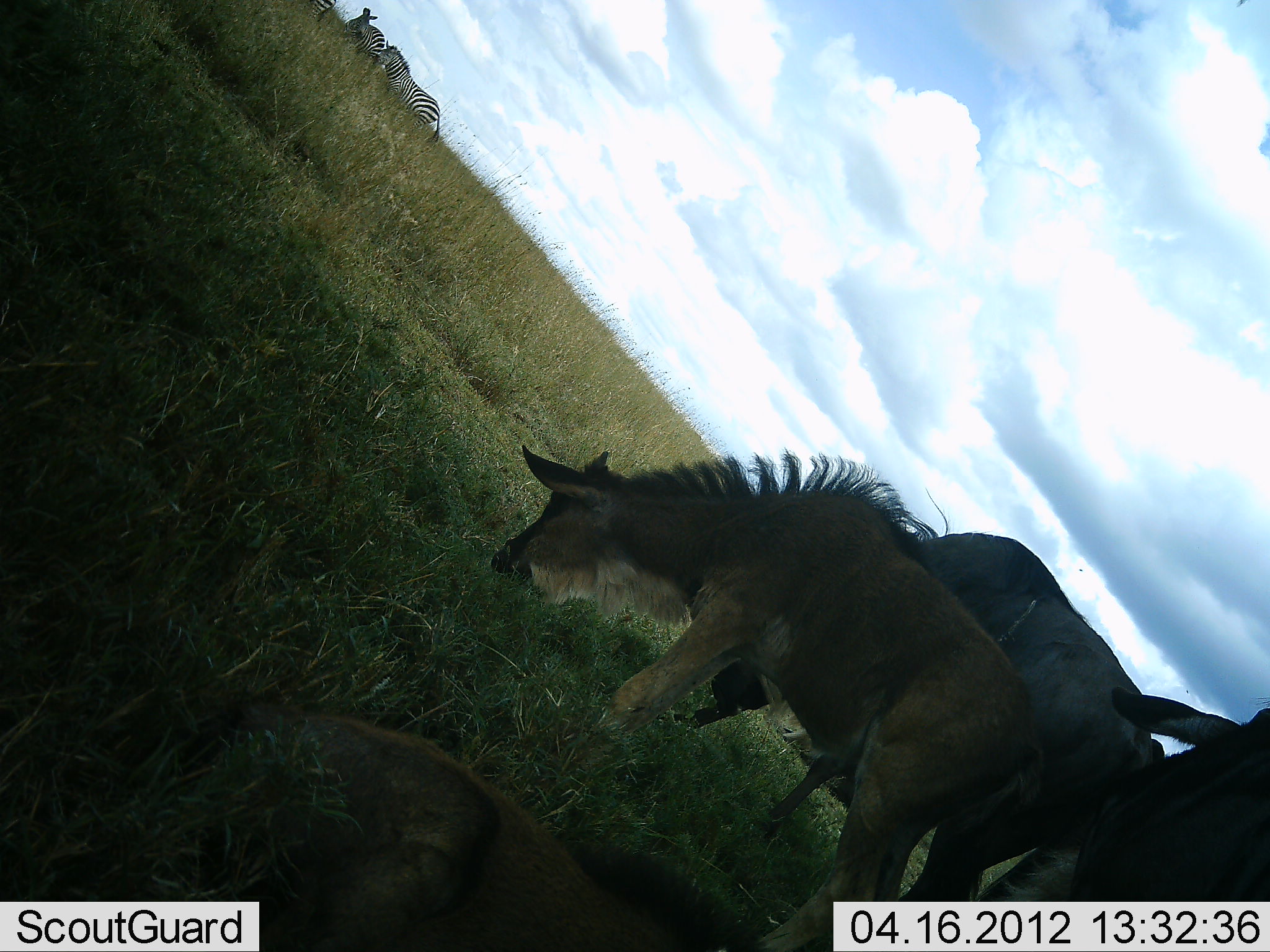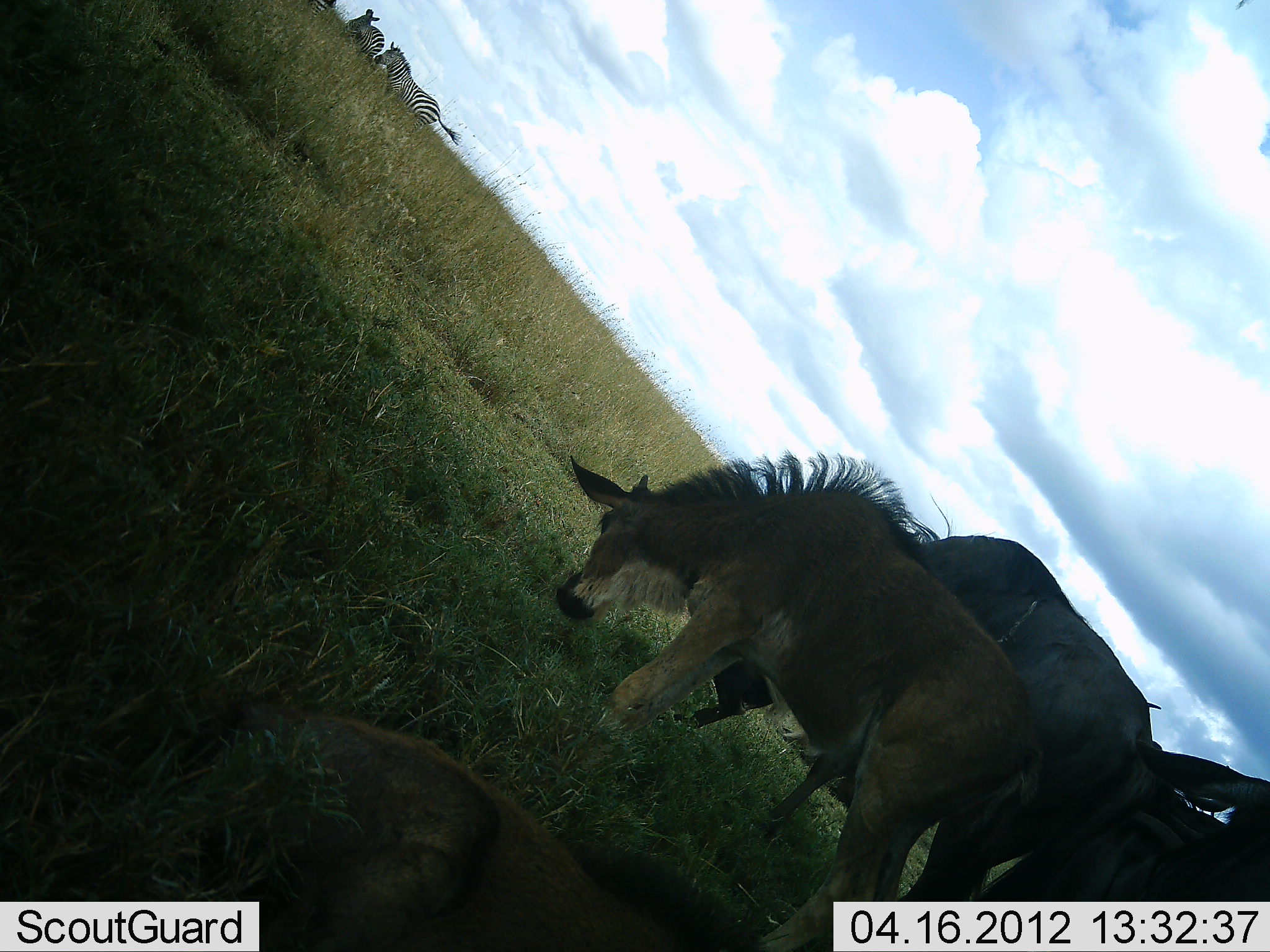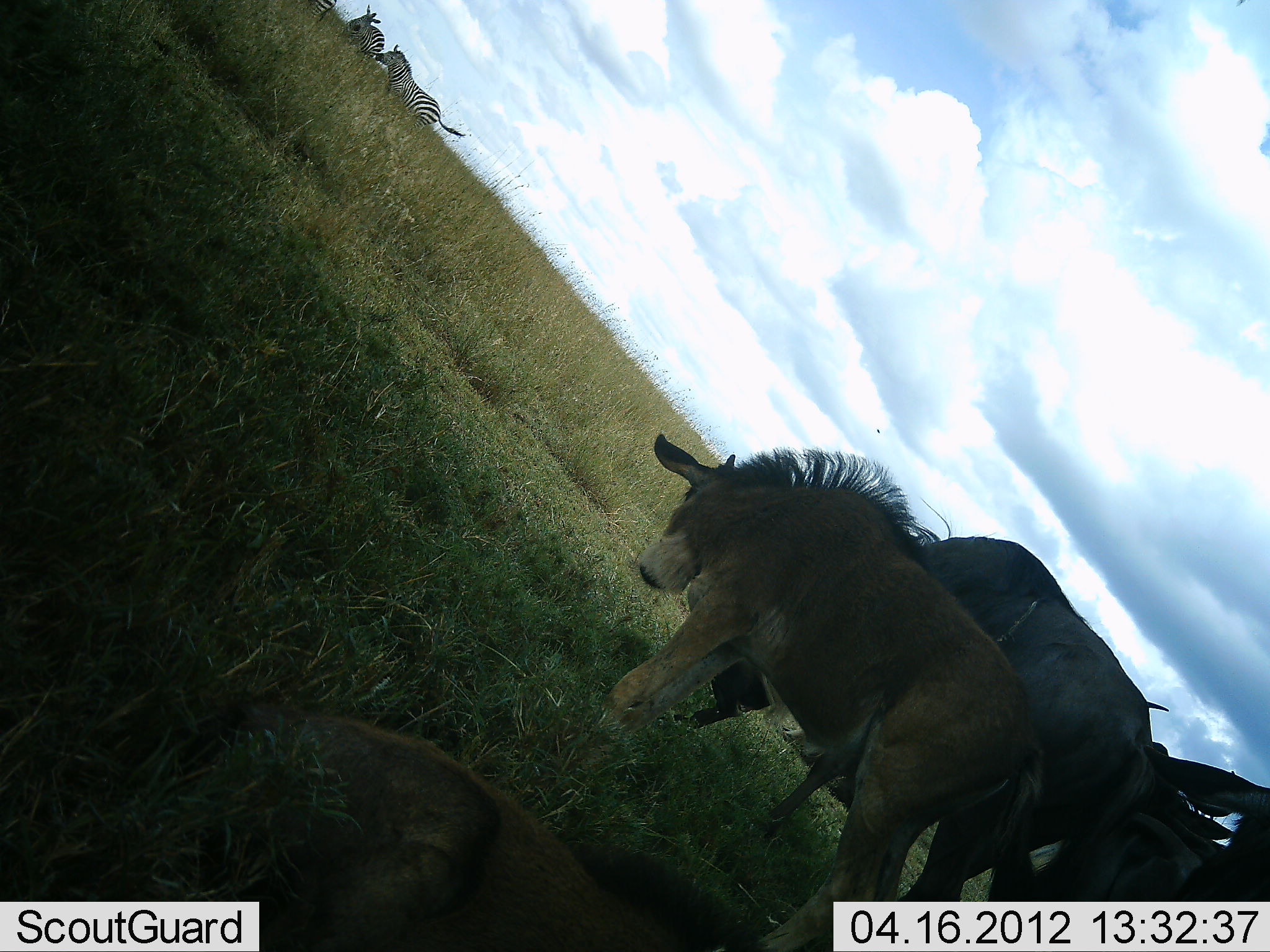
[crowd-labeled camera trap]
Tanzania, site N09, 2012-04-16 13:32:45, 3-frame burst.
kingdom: Animalia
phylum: Chordata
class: Mammalia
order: Artiodactyla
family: Bovidae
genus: Connochaetes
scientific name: Connochaetes taurinus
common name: blue wildebeest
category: wildebeest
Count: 4.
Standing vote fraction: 75%.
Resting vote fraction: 38%.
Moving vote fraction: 0%.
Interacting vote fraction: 6%.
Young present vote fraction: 62%.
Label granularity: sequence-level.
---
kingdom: Animalia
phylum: Chordata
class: Mammalia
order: Perissodactyla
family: Equidae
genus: Equus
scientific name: Equus quagga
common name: plains zebra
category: zebra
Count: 3.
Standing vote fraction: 100%.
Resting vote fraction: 0%.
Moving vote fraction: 6%.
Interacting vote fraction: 0%.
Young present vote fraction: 0%.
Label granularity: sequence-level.